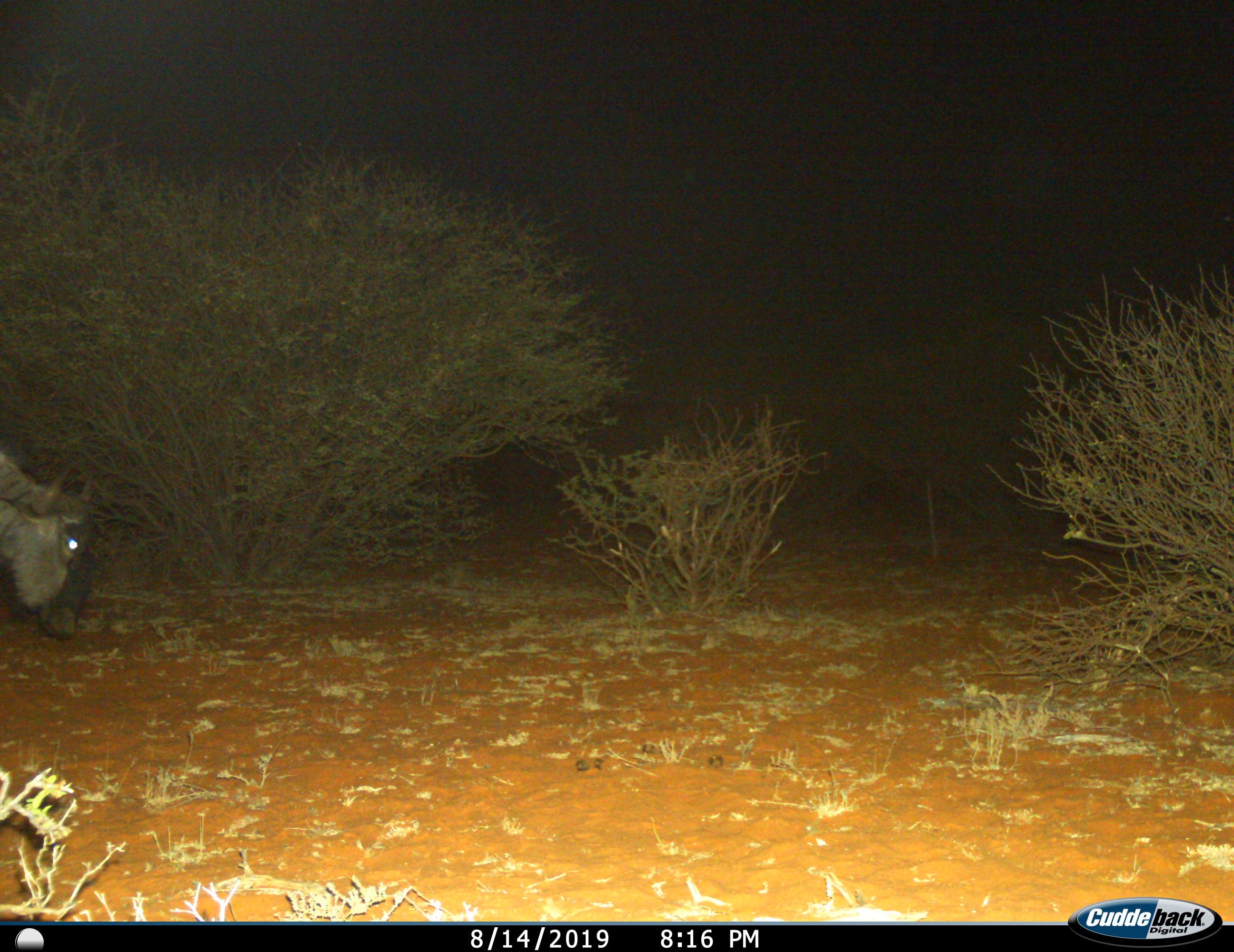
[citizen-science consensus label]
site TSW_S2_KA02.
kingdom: Animalia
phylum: Chordata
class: Mammalia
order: Artiodactyla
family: Bovidae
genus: Connochaetes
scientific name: Connochaetes taurinus taurinus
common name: blue wildebeest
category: wildebeestblue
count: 1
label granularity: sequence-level